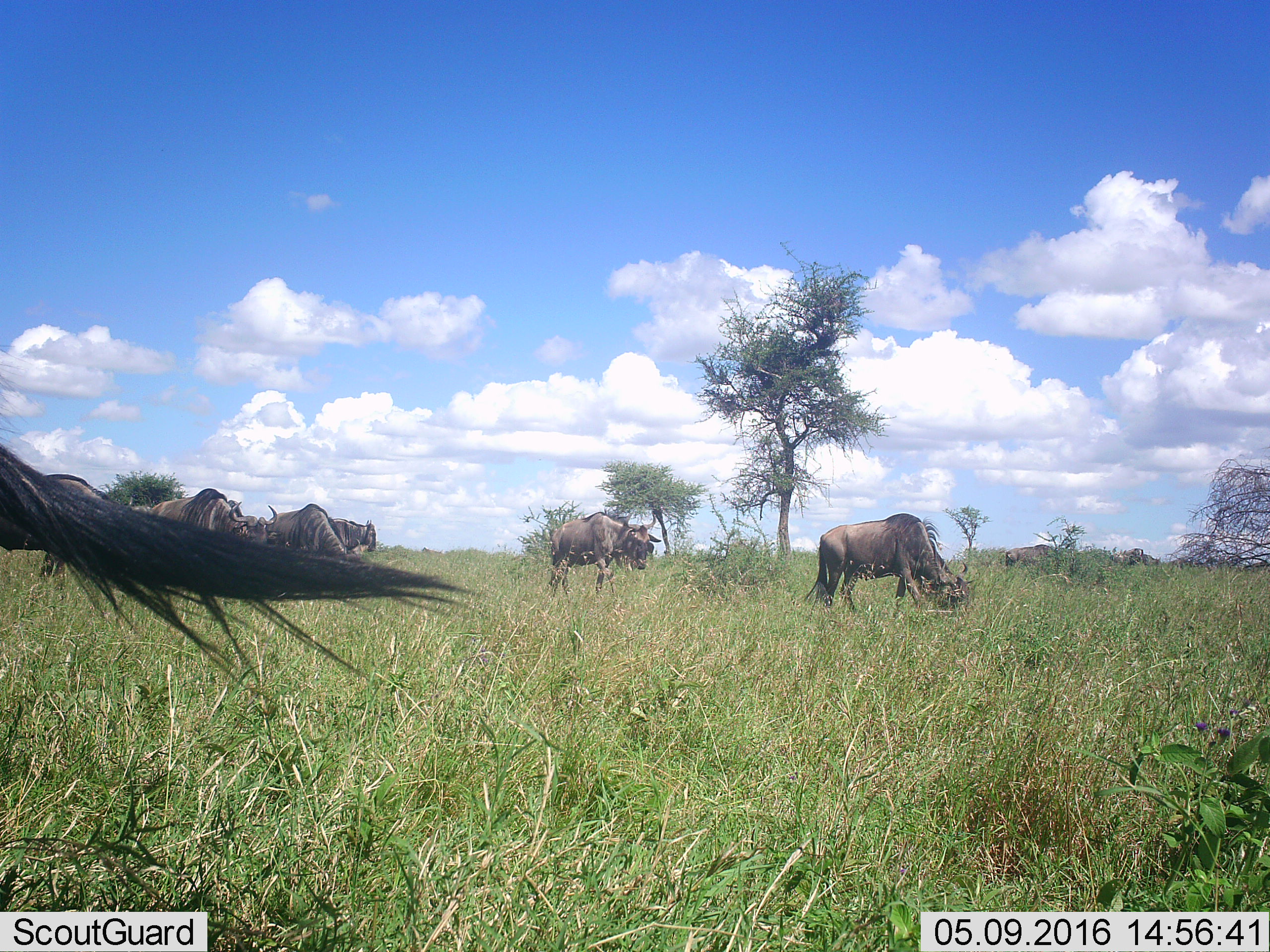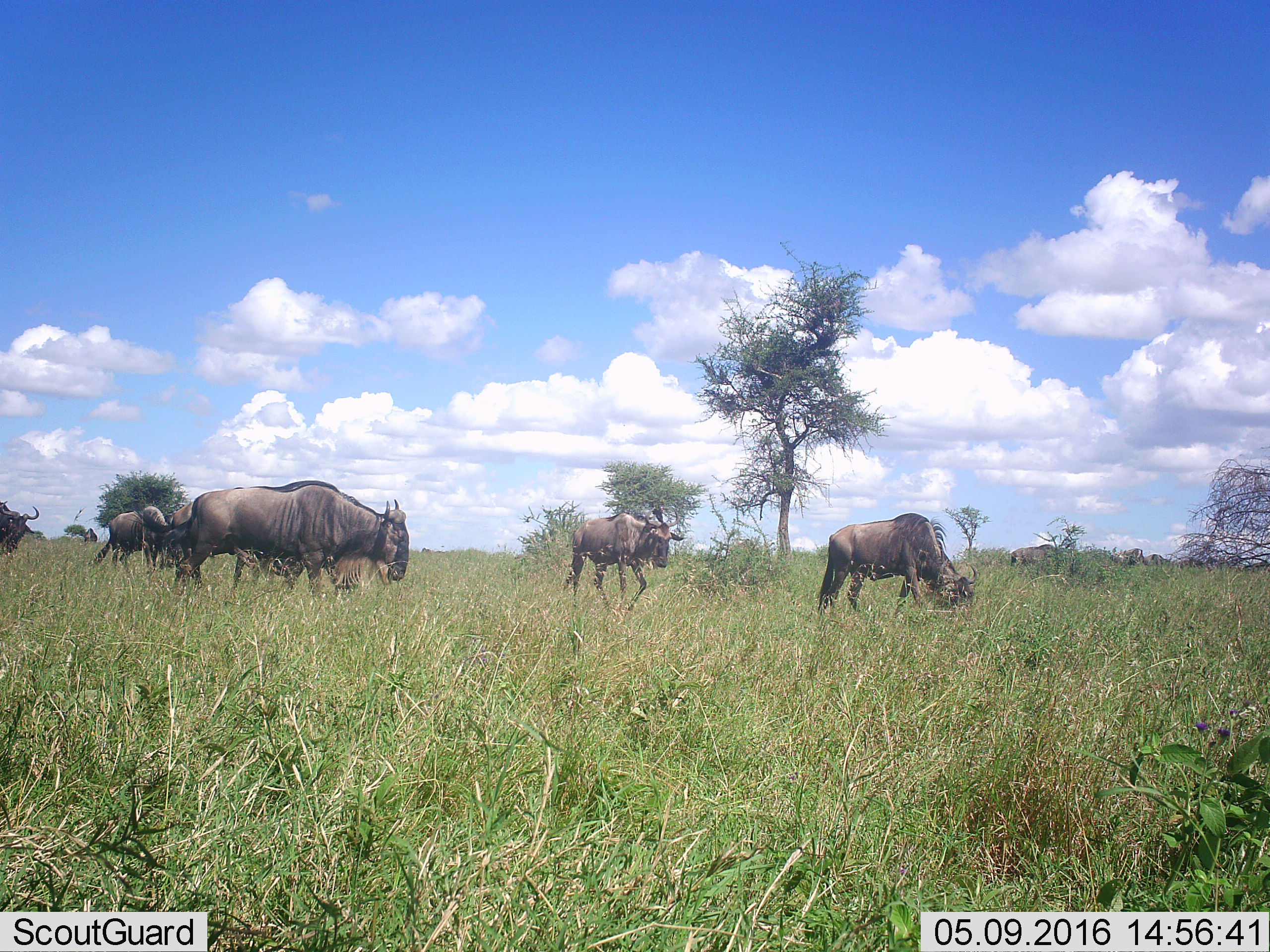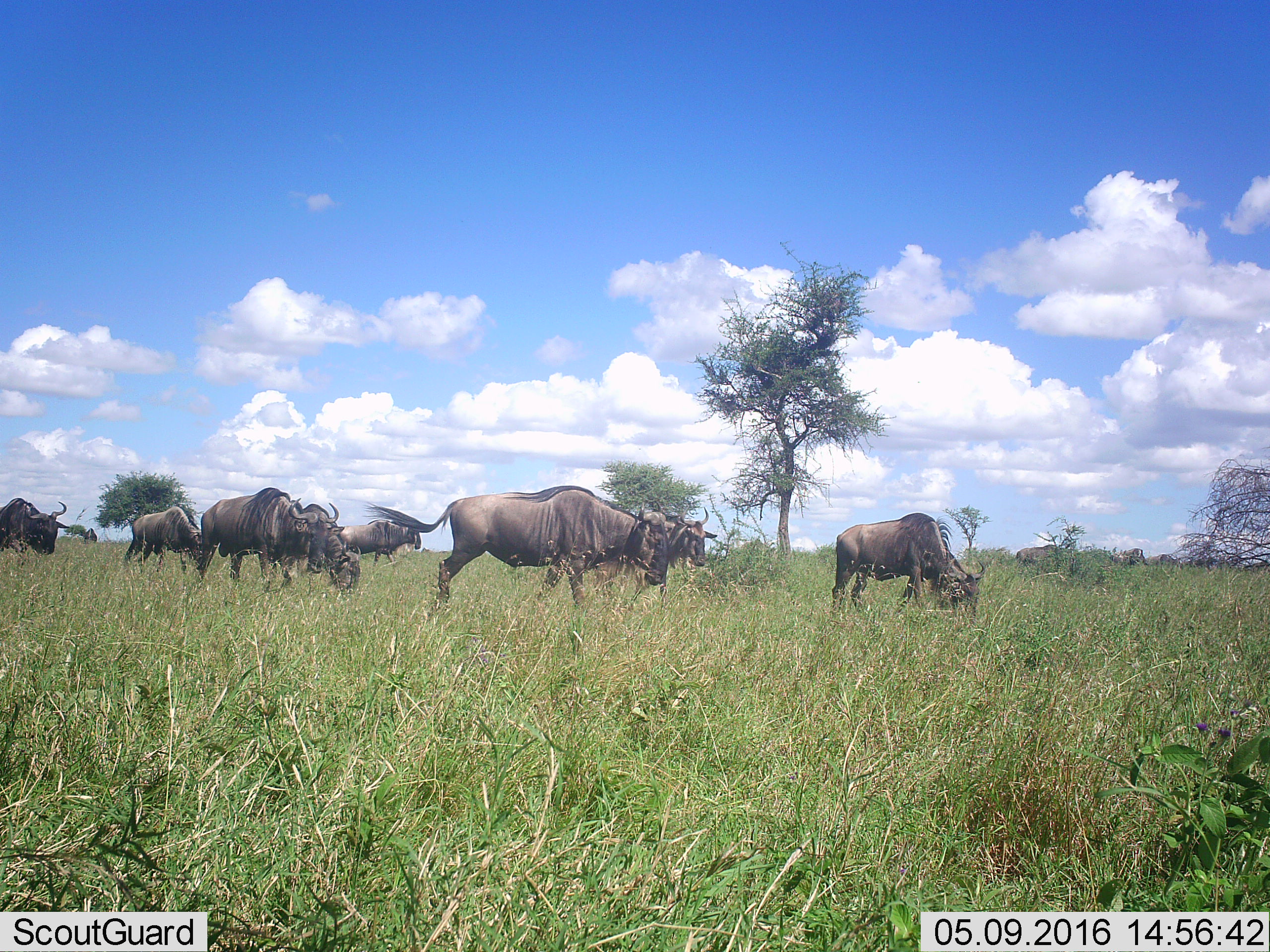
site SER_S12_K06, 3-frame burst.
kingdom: Animalia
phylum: Chordata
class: Mammalia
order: Artiodactyla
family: Bovidae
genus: Connochaetes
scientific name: Connochaetes taurinus taurinus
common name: blue wildebeest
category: wildebeestblue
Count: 9.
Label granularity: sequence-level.